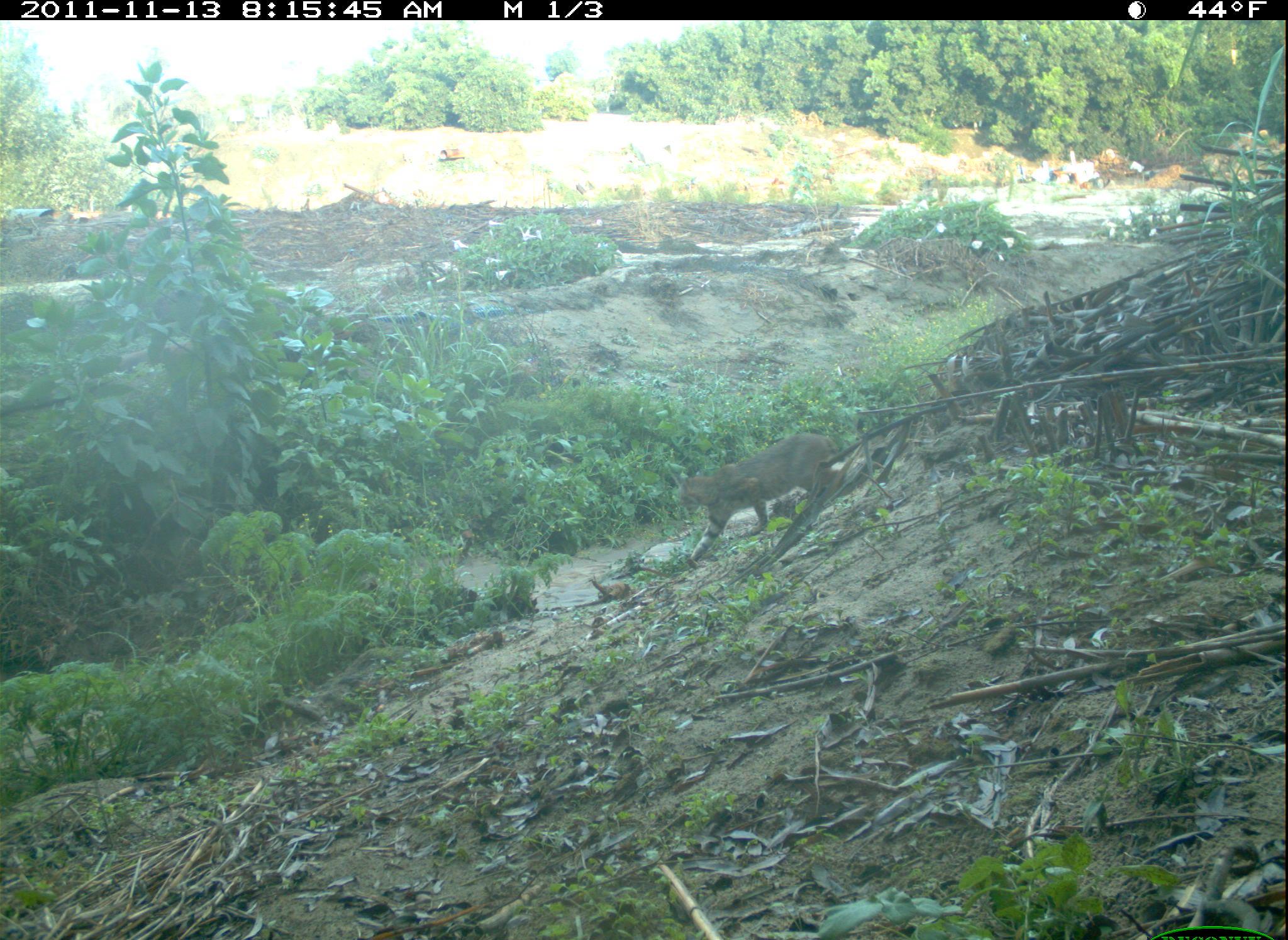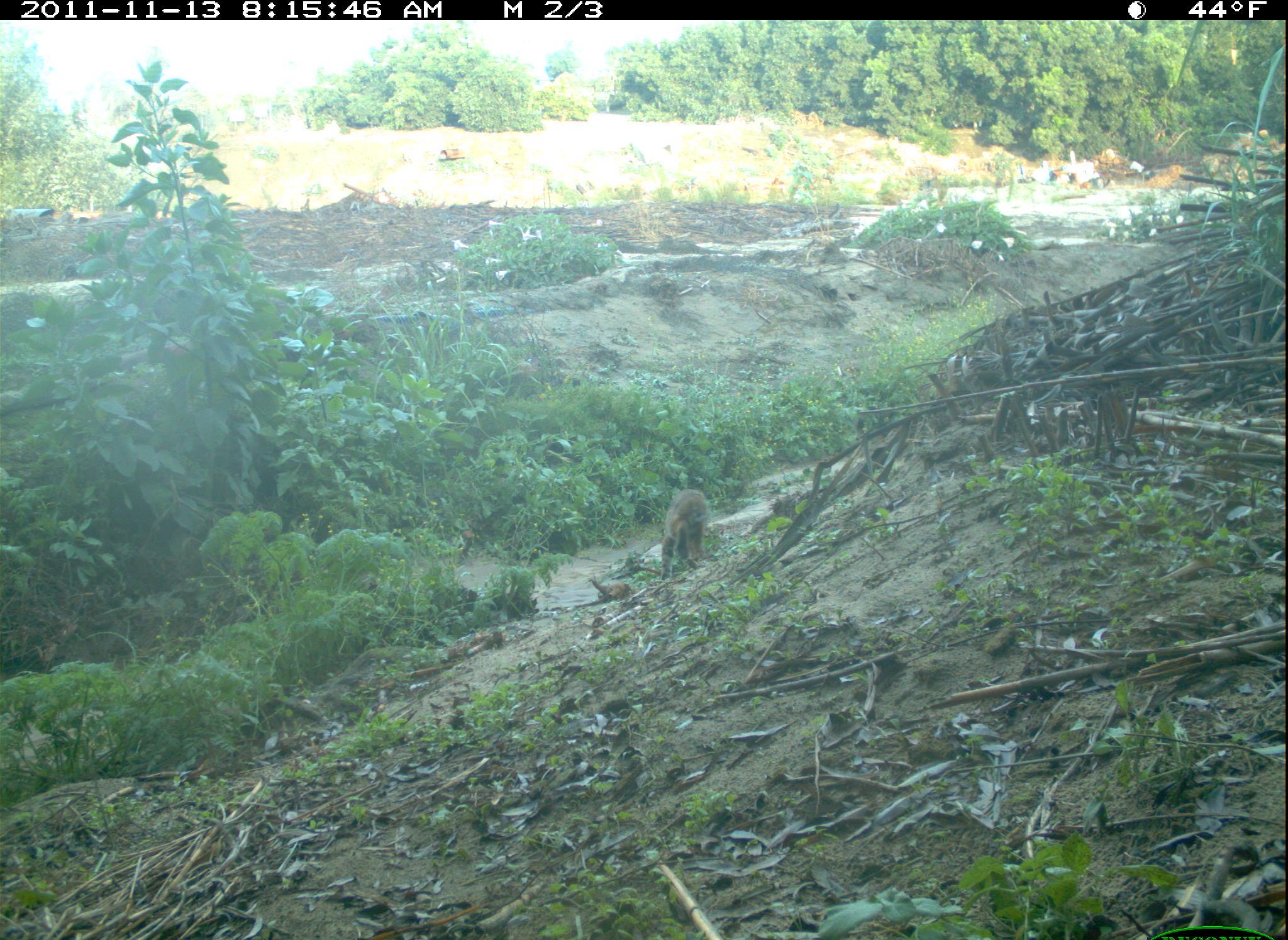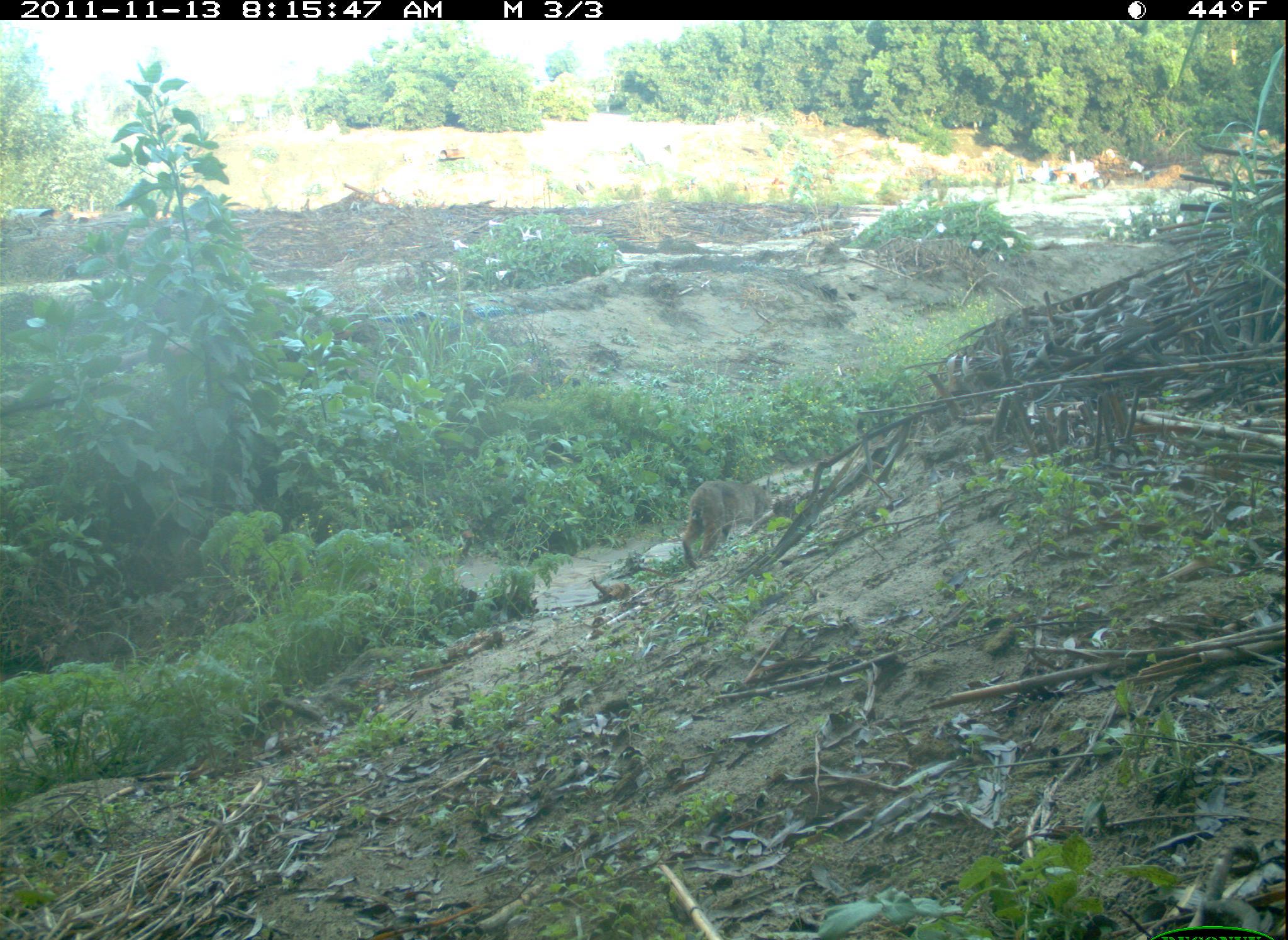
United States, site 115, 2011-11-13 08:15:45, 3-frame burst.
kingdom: Animalia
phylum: Chordata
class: Mammalia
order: Carnivora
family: Felidae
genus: Lynx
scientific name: Lynx rufus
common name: bobcat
Bobcat (Lynx rufus).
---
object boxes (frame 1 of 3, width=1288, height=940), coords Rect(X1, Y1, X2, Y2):
bobcat: Rect(667, 430, 848, 564)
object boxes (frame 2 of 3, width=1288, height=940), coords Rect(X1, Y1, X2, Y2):
bobcat: Rect(650, 477, 715, 573)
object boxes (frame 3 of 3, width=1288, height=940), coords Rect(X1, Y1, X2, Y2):
bobcat: Rect(678, 474, 785, 578)